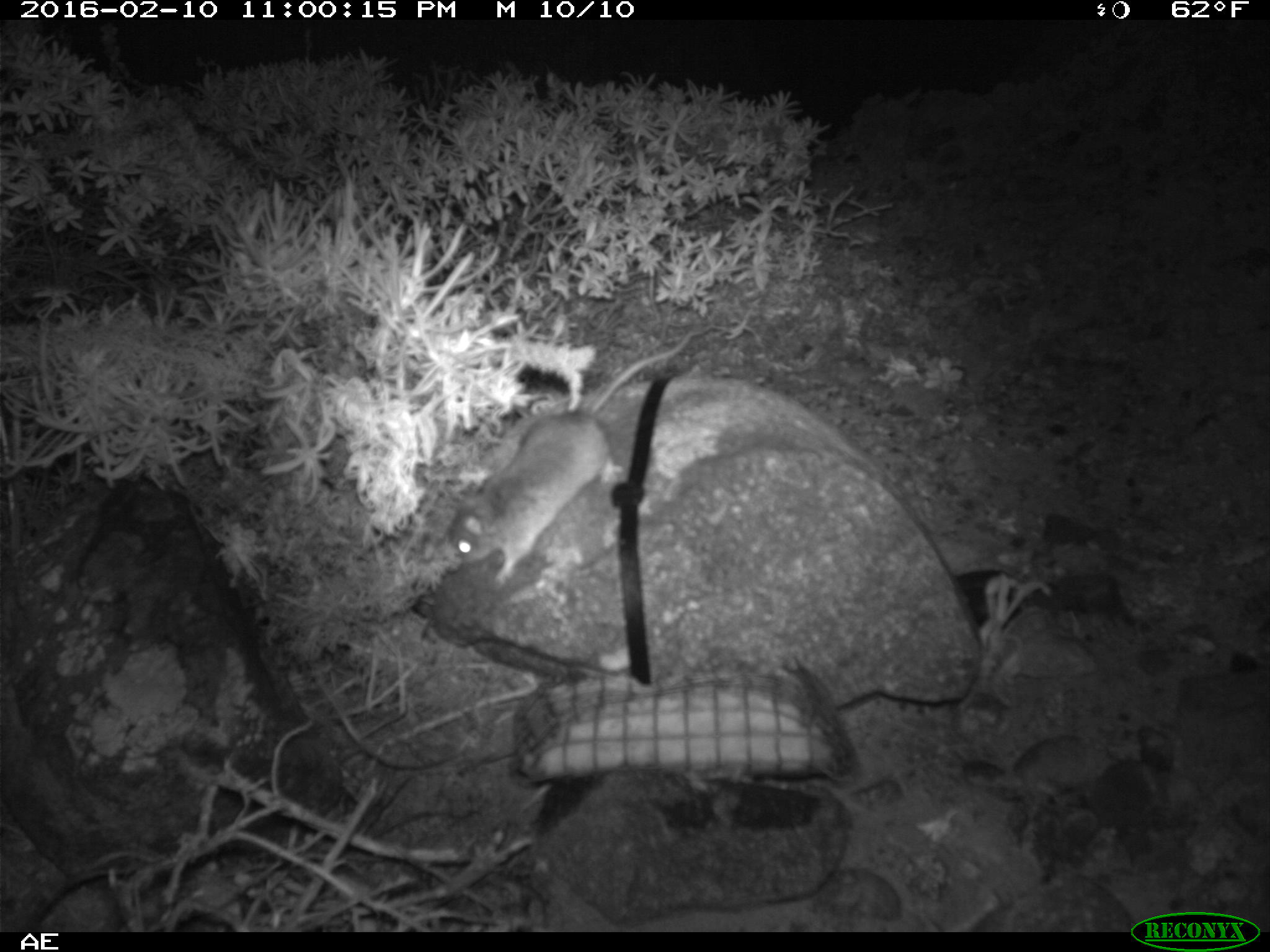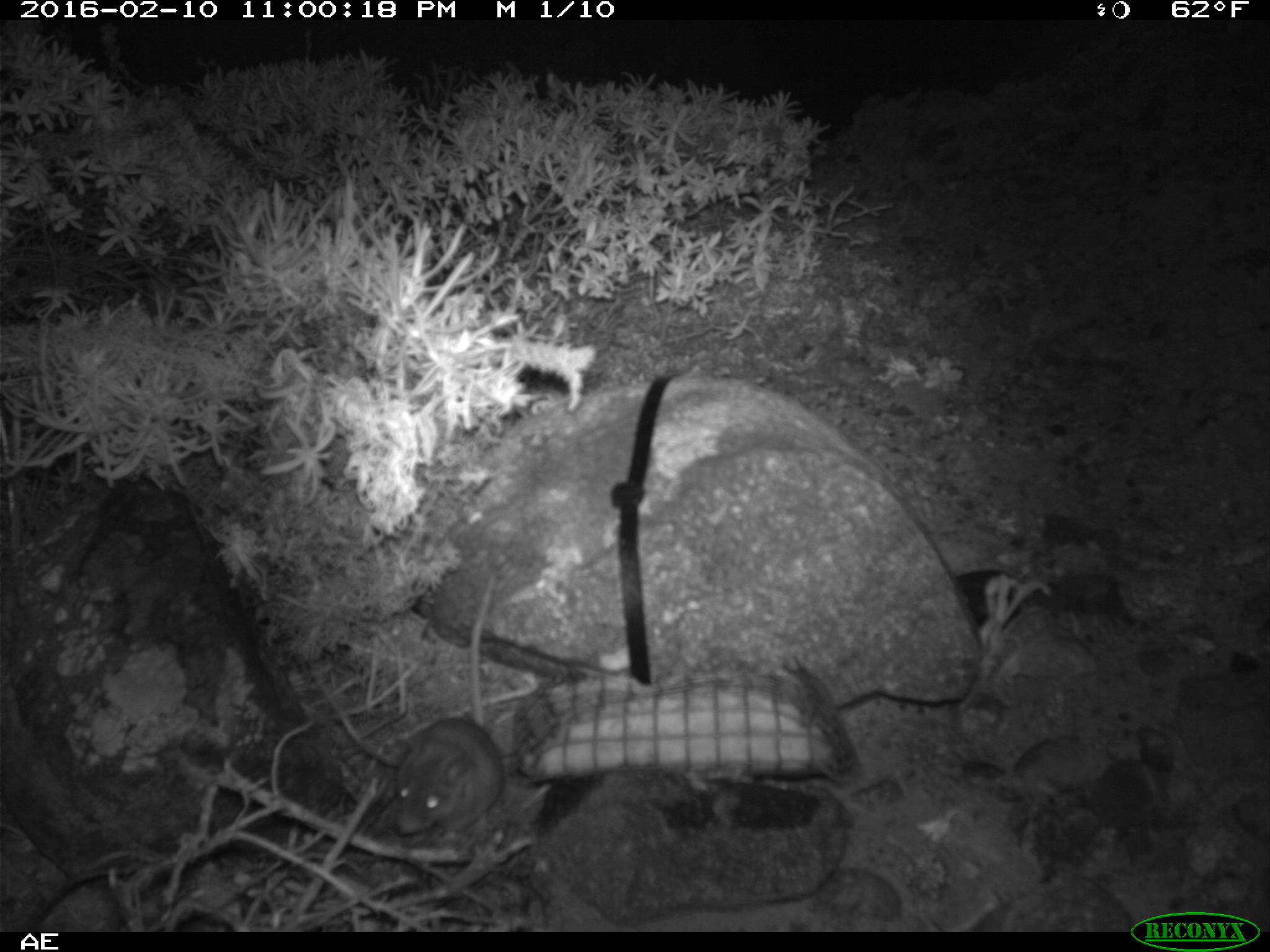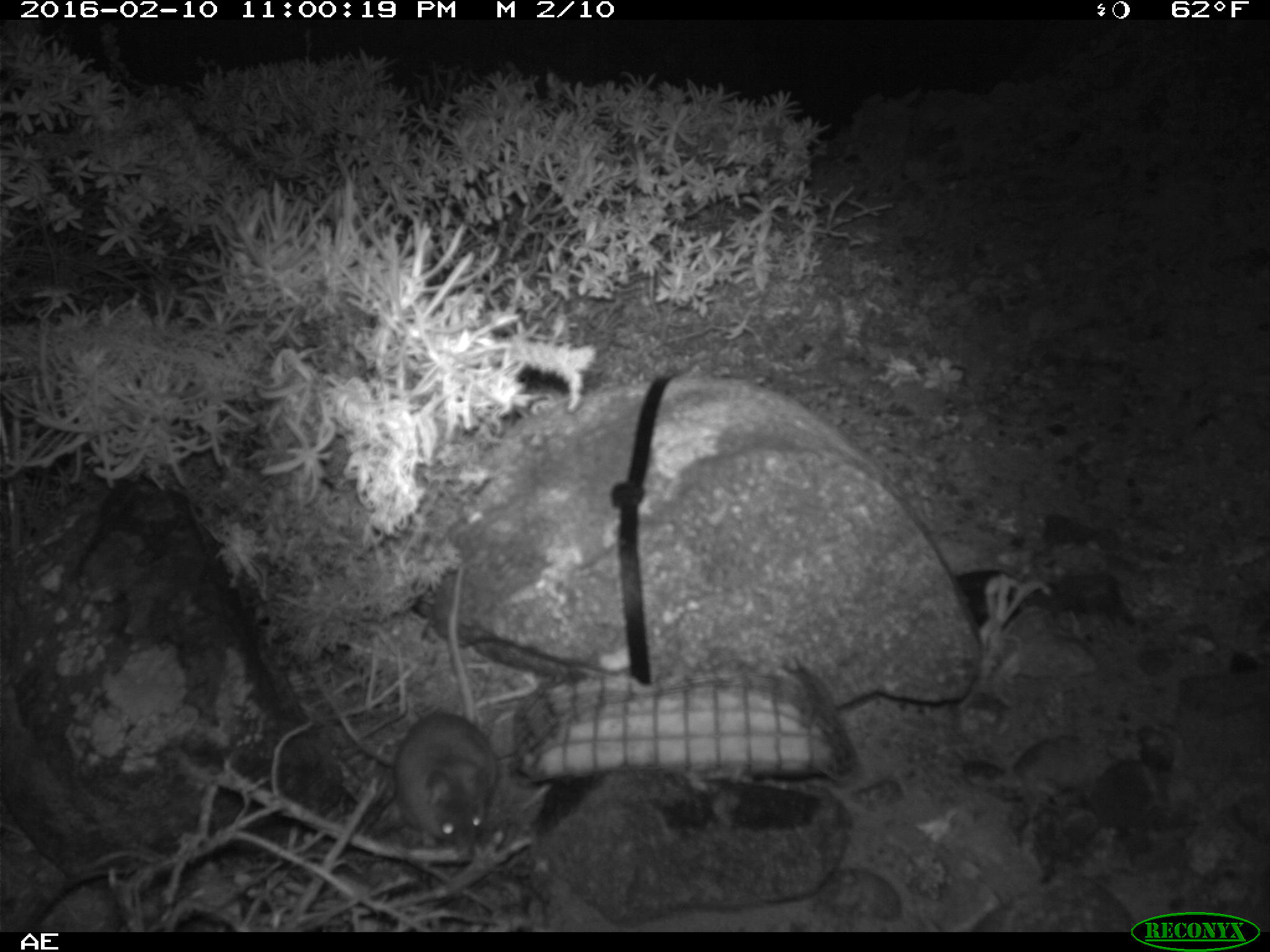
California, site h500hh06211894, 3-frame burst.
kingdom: Animalia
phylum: Chordata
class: Mammalia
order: Rodentia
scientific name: Rodentia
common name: rodent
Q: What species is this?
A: Rodent (Rodentia).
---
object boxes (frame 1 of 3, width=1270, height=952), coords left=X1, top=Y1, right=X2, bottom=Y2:
rodent: left=445, top=330, right=699, bottom=585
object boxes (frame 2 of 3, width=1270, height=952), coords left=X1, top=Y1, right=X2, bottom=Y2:
rodent: left=393, top=568, right=505, bottom=837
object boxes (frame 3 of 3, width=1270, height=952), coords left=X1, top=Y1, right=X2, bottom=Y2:
rodent: left=393, top=557, right=495, bottom=850